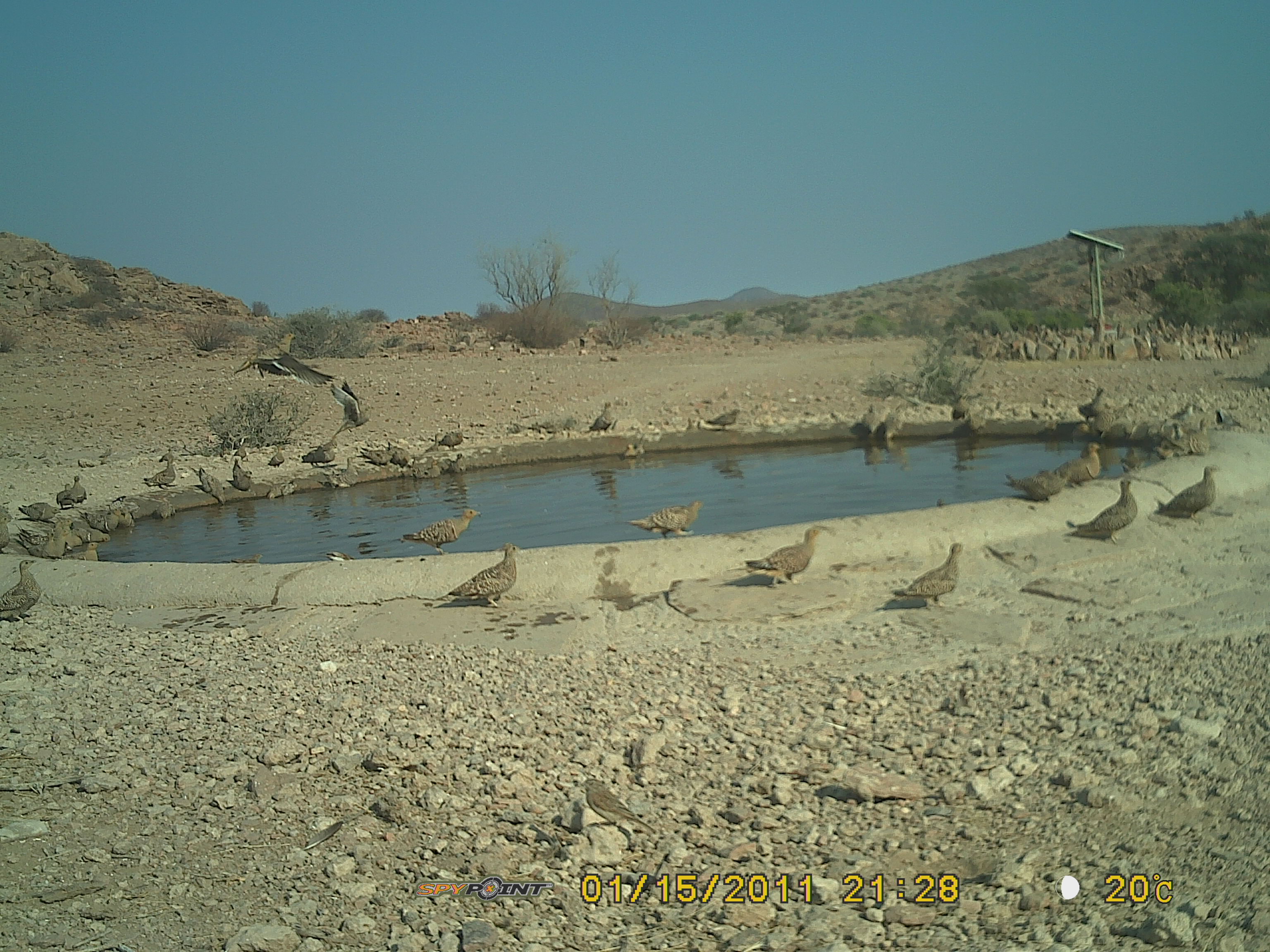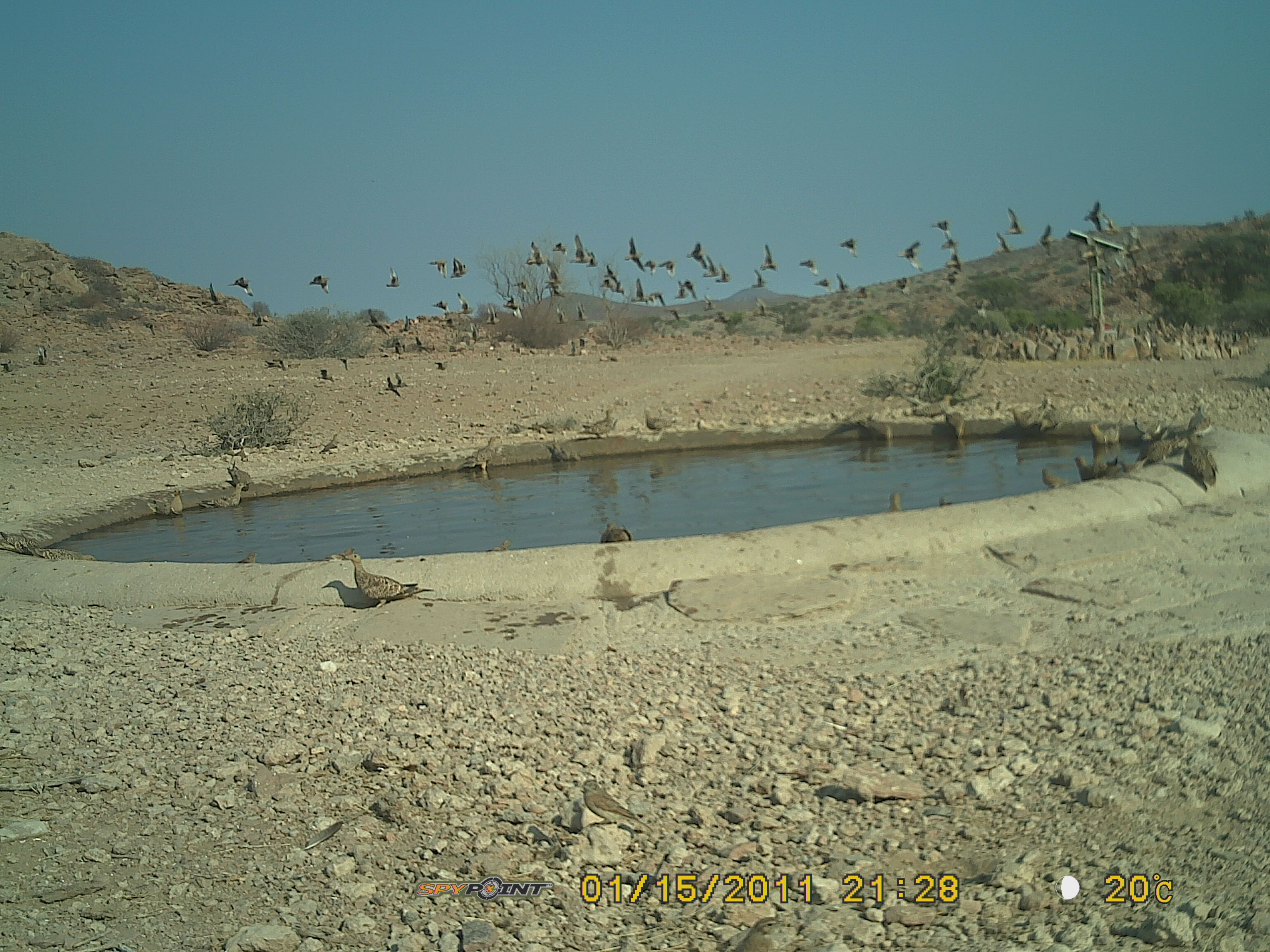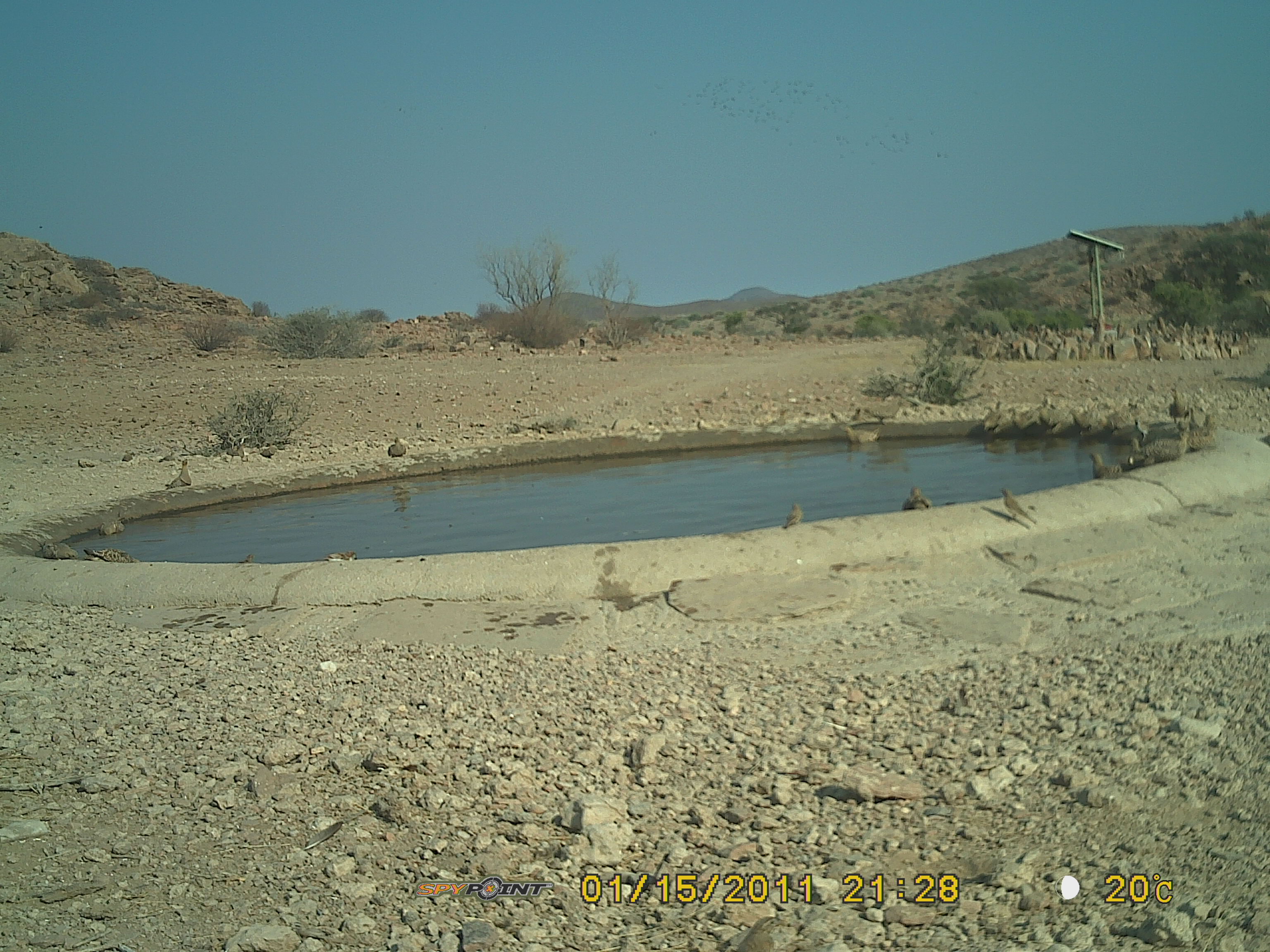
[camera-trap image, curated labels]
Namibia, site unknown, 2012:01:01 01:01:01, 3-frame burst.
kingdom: Animalia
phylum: Chordata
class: Aves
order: Pterocliformes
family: Pteroclidae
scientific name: Pteroclidae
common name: sandgrouse